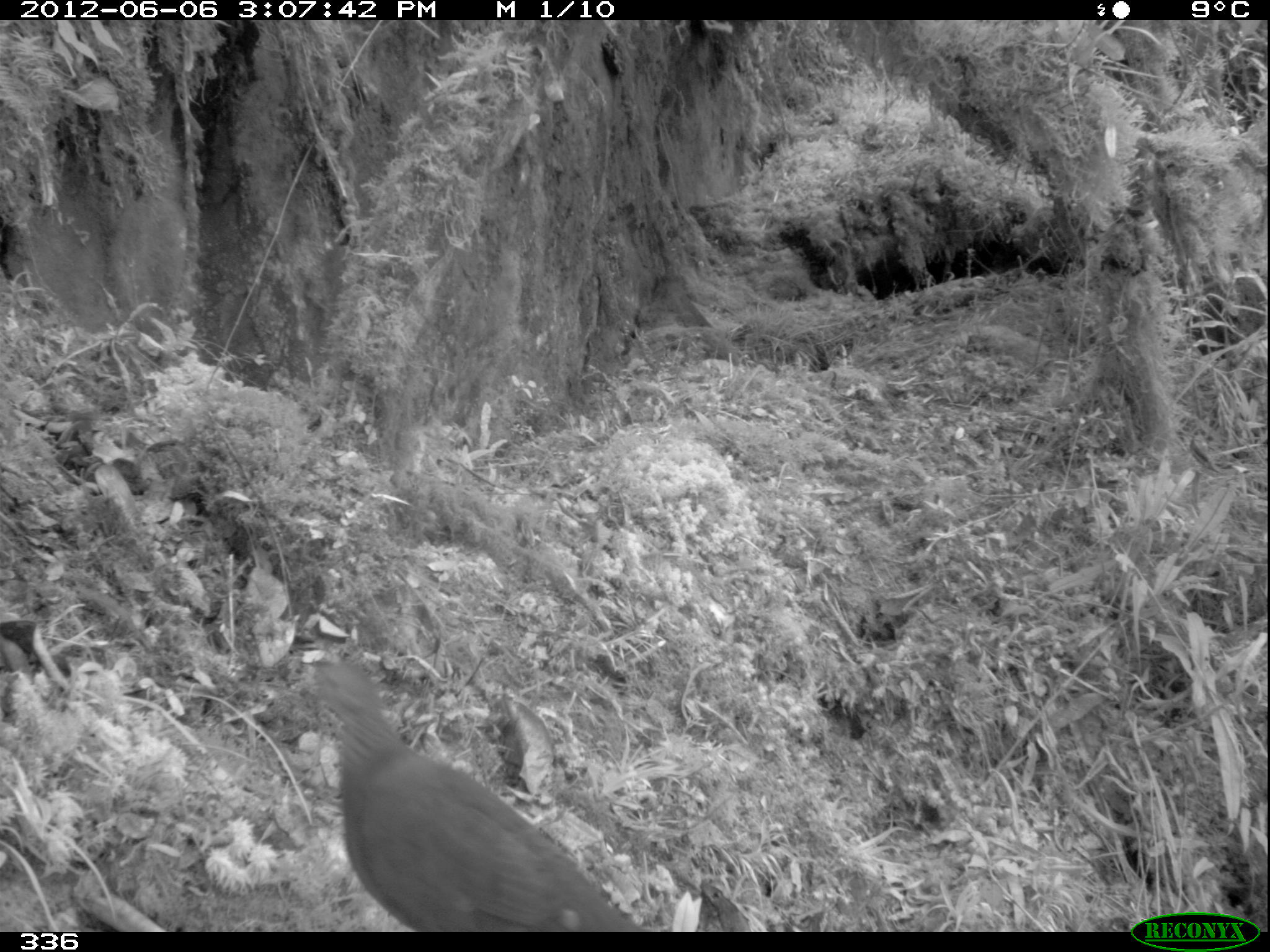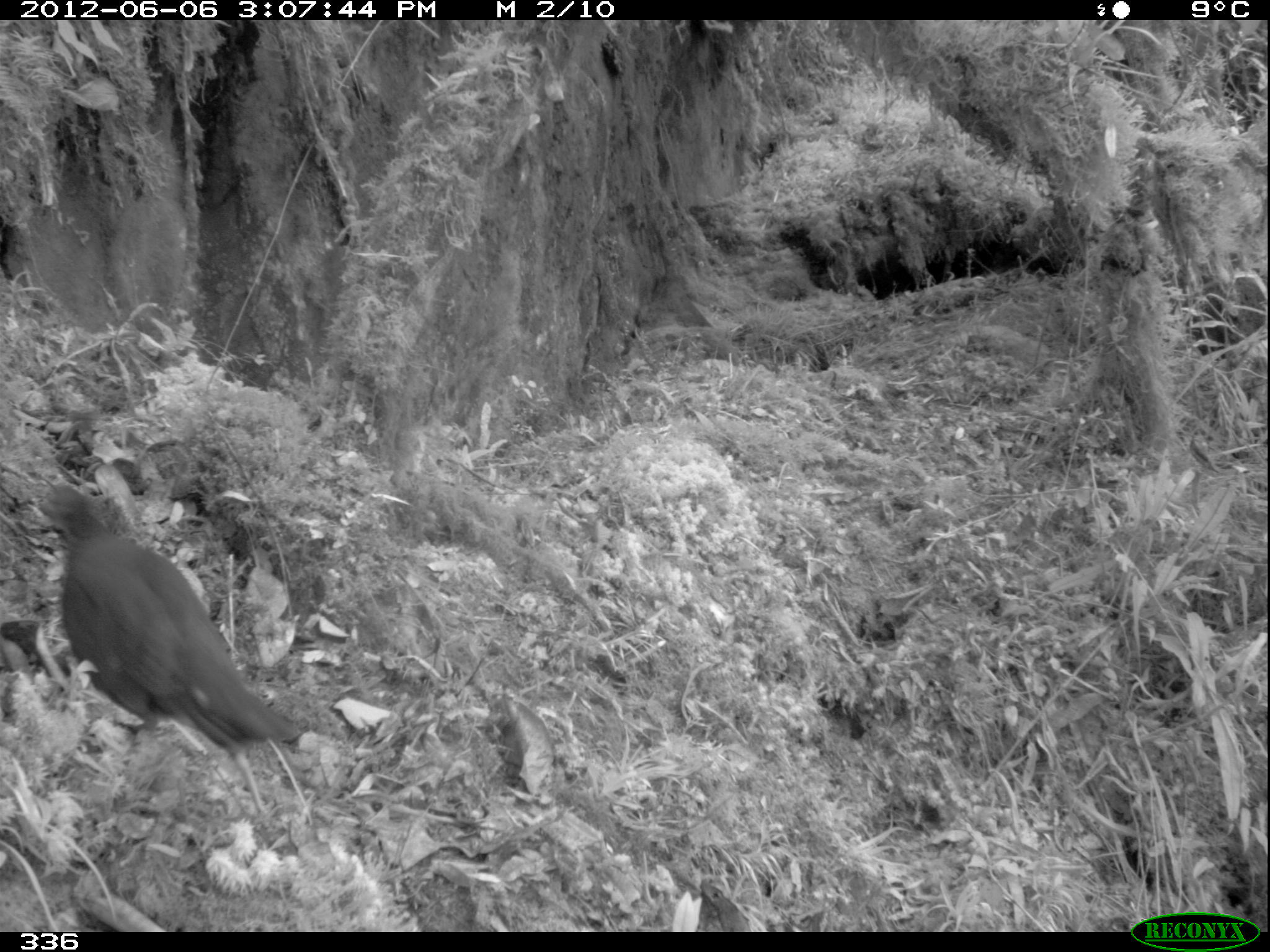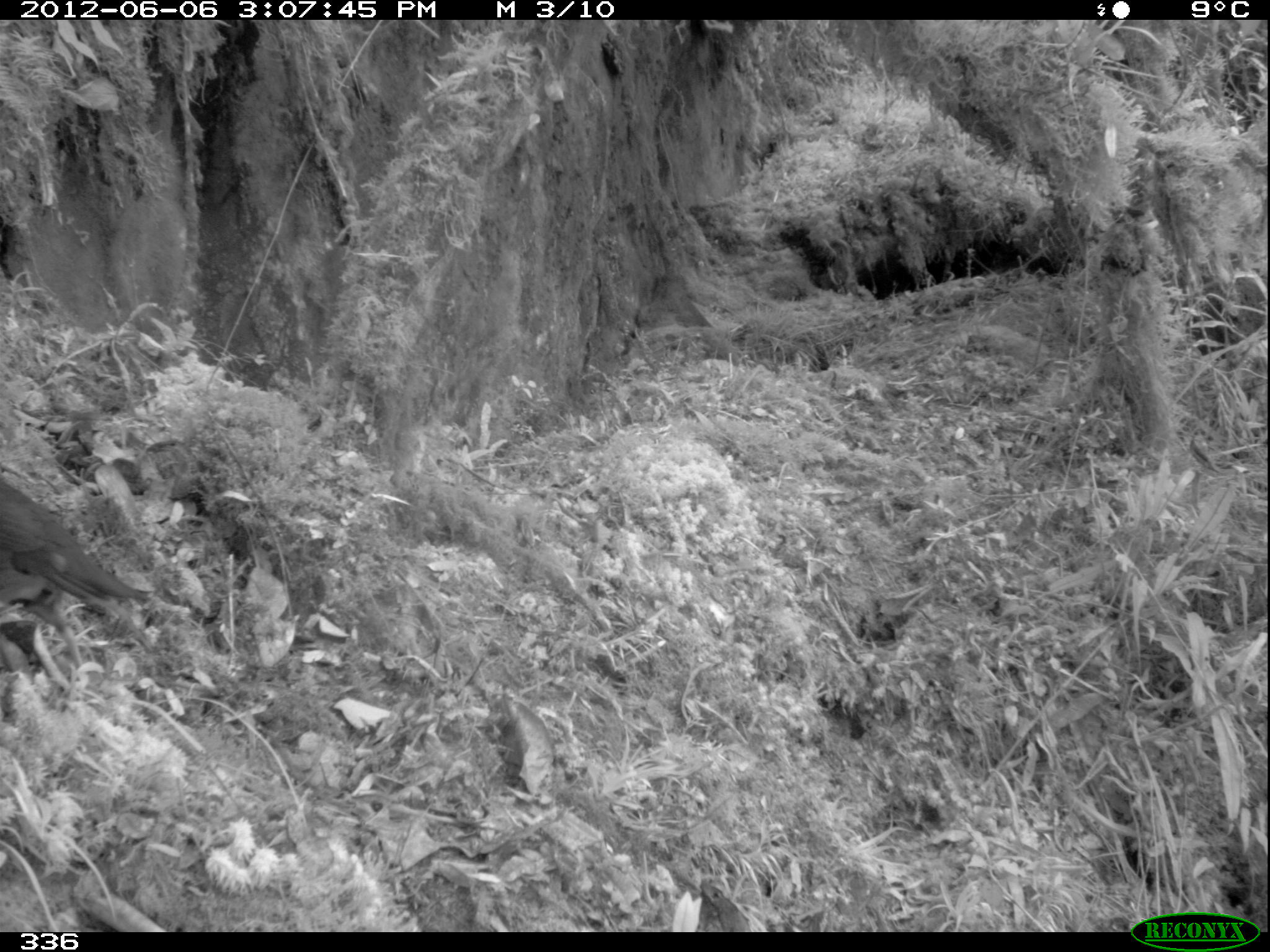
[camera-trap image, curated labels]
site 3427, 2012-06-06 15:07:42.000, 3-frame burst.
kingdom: Animalia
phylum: Chordata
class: Aves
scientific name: Aves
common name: bird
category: unknown bird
Unknown bird (bird) (Aves).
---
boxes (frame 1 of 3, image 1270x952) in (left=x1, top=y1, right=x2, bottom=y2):
unknown bird: (left=294, top=652, right=650, bottom=930)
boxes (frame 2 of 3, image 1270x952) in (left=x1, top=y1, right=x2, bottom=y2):
unknown bird: (left=33, top=479, right=297, bottom=759)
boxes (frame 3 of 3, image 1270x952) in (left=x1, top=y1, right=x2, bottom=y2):
unknown bird: (left=0, top=481, right=154, bottom=611)